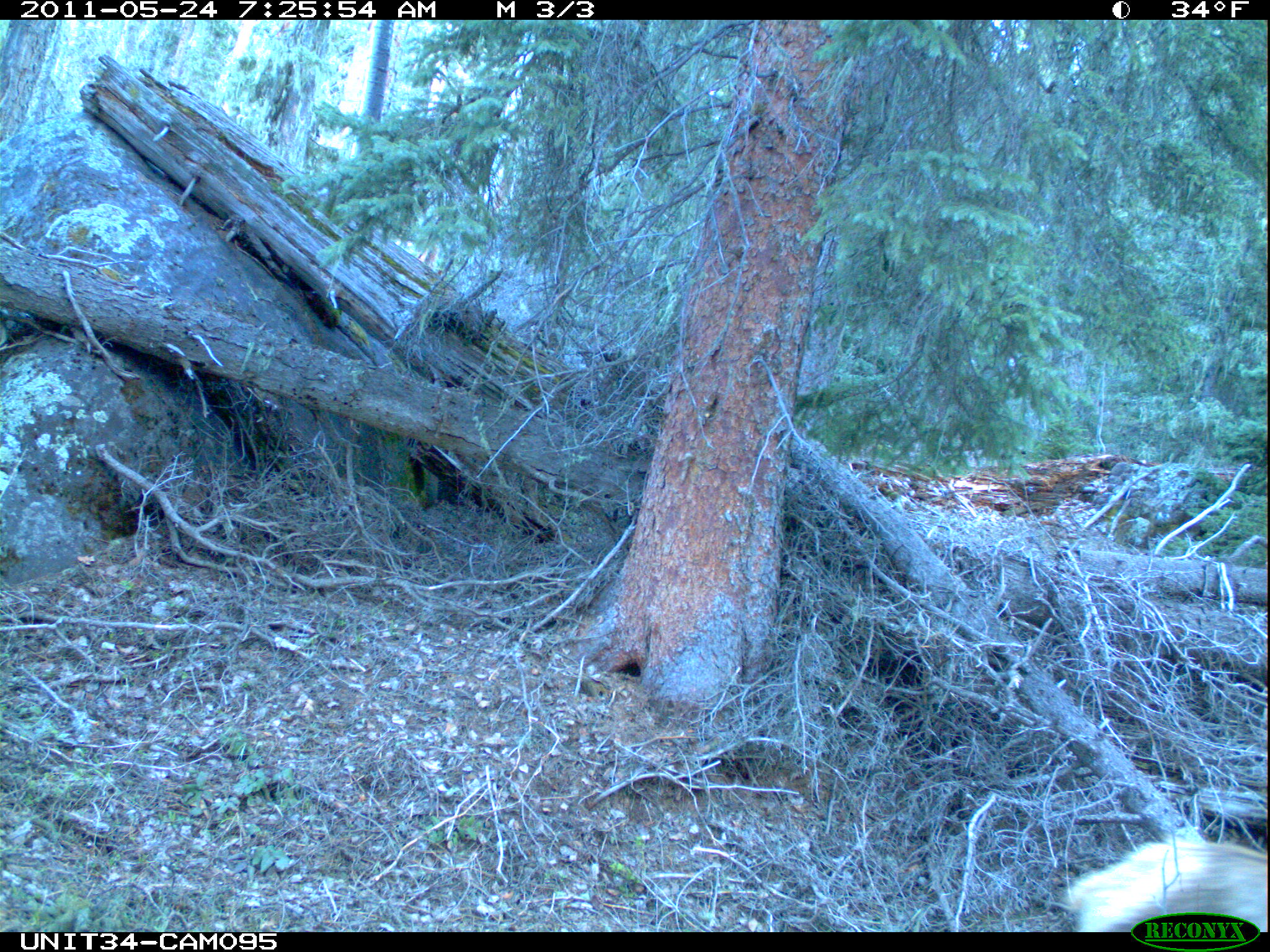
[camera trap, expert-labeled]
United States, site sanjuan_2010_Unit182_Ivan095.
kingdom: Animalia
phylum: Chordata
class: Mammalia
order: Artiodactyla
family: Cervidae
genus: Cervus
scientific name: Cervus elaphus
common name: red deer